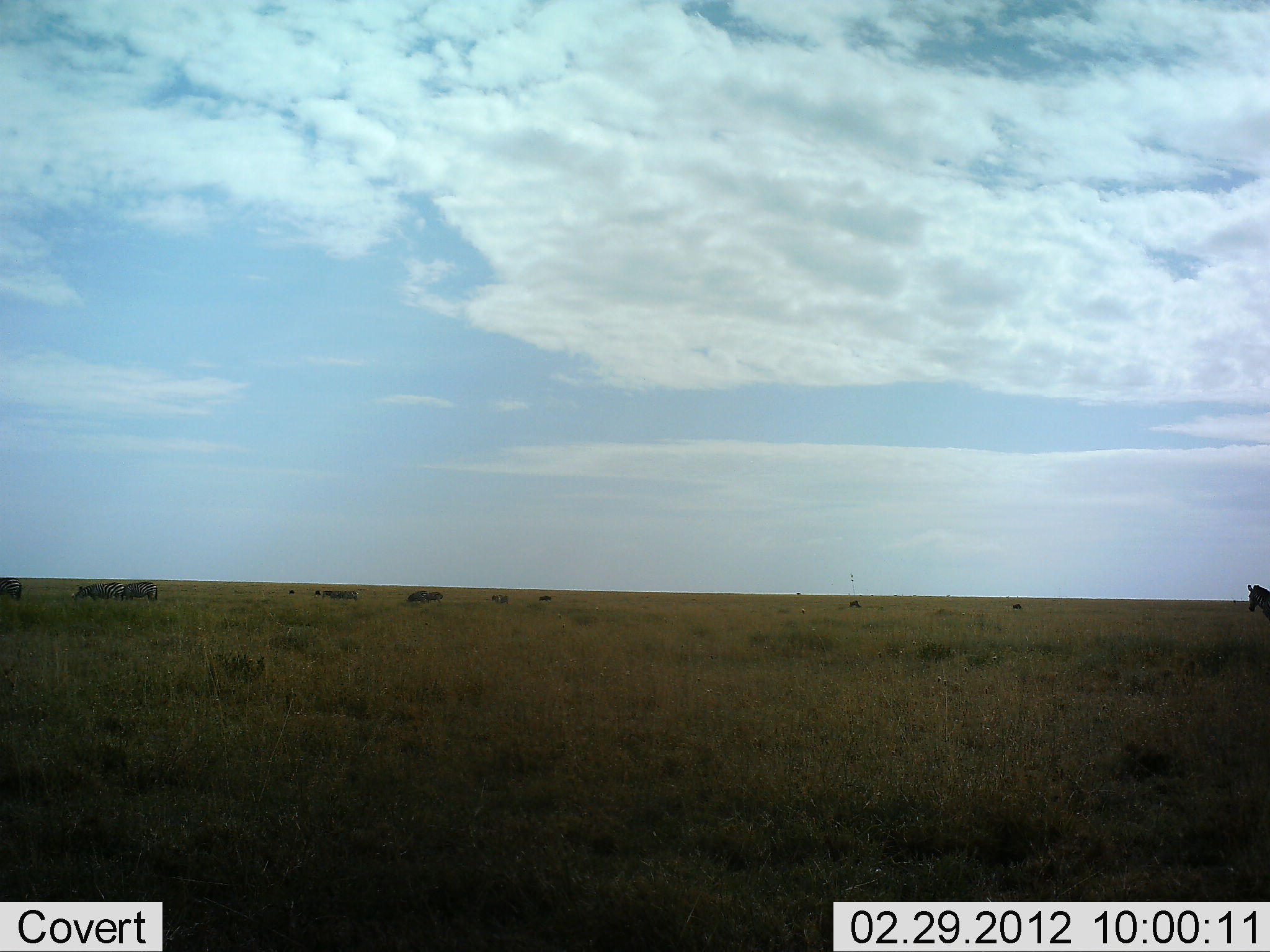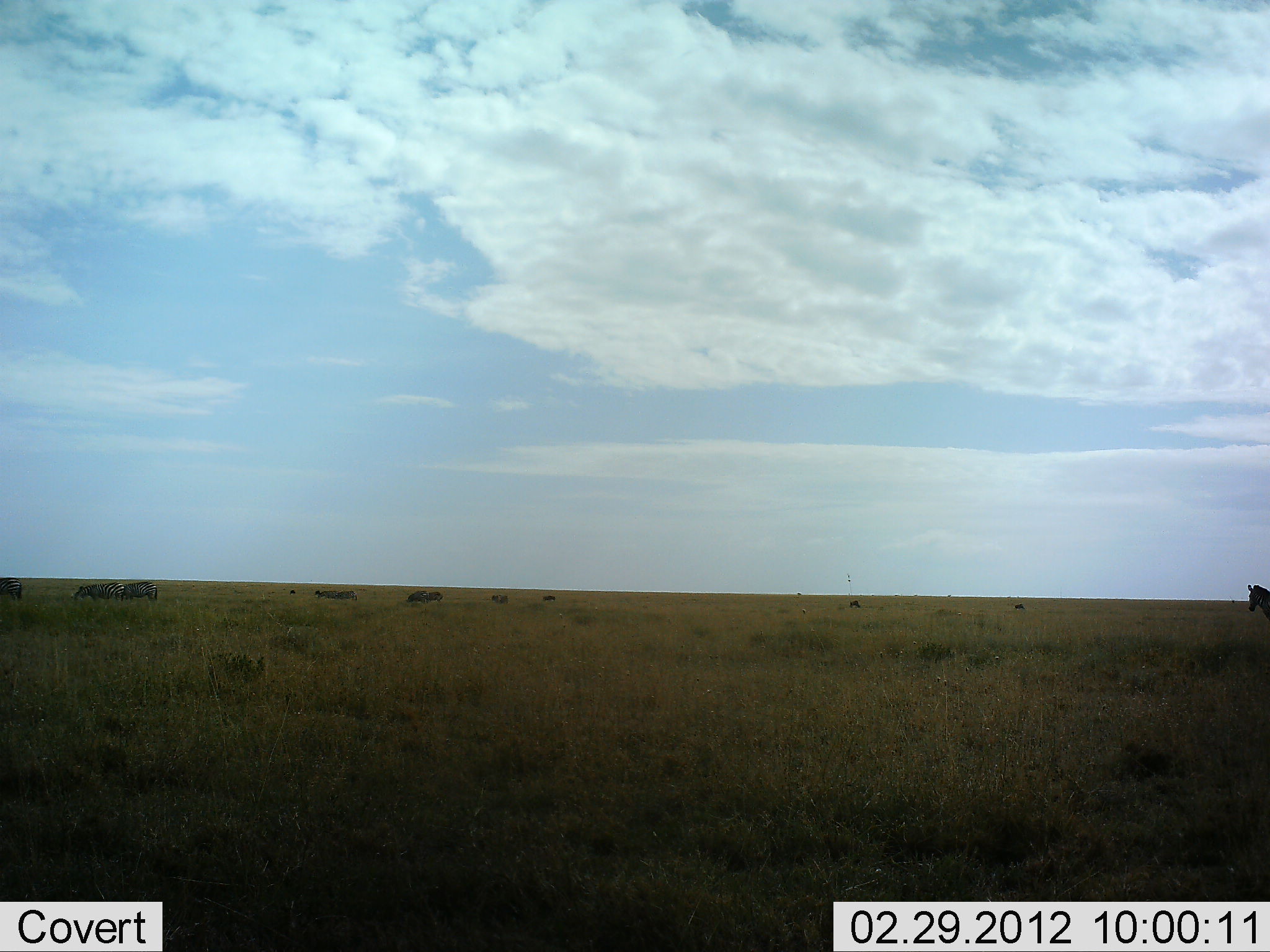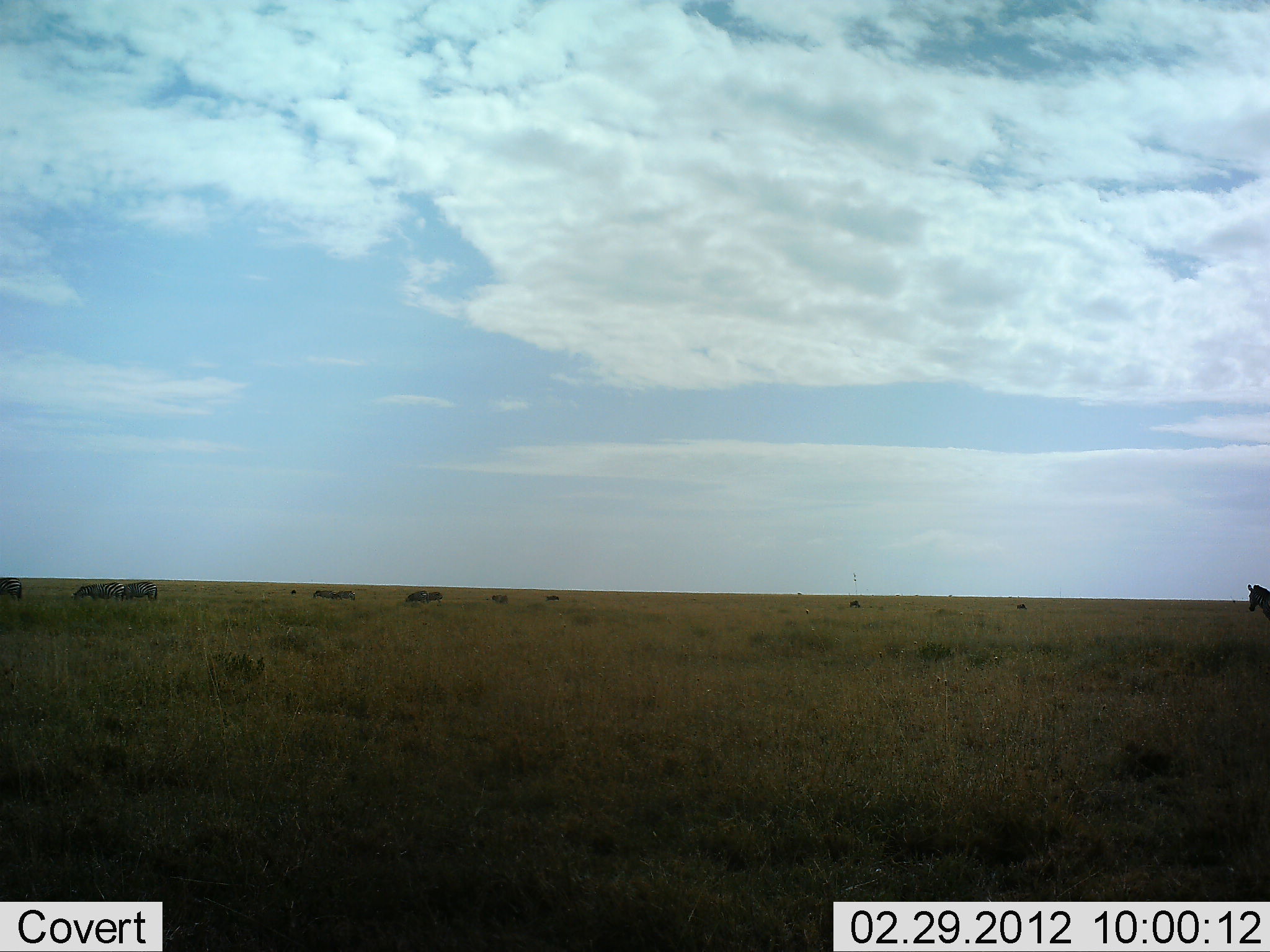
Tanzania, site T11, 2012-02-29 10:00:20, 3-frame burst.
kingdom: Animalia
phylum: Chordata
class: Mammalia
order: Perissodactyla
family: Equidae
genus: Equus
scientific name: Equus quagga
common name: plains zebra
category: zebra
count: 4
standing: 92%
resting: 0%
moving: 15%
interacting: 0%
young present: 0%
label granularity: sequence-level